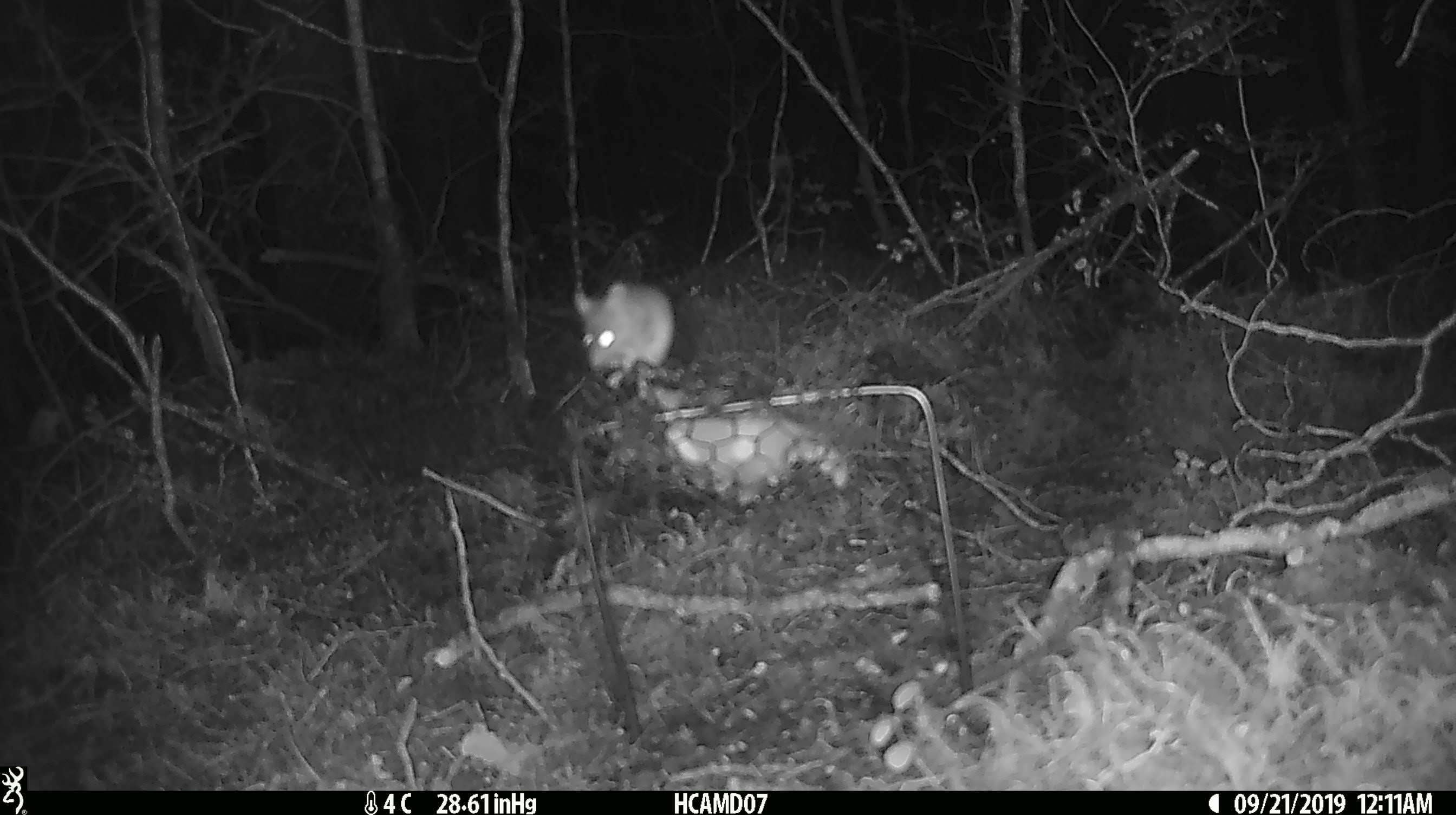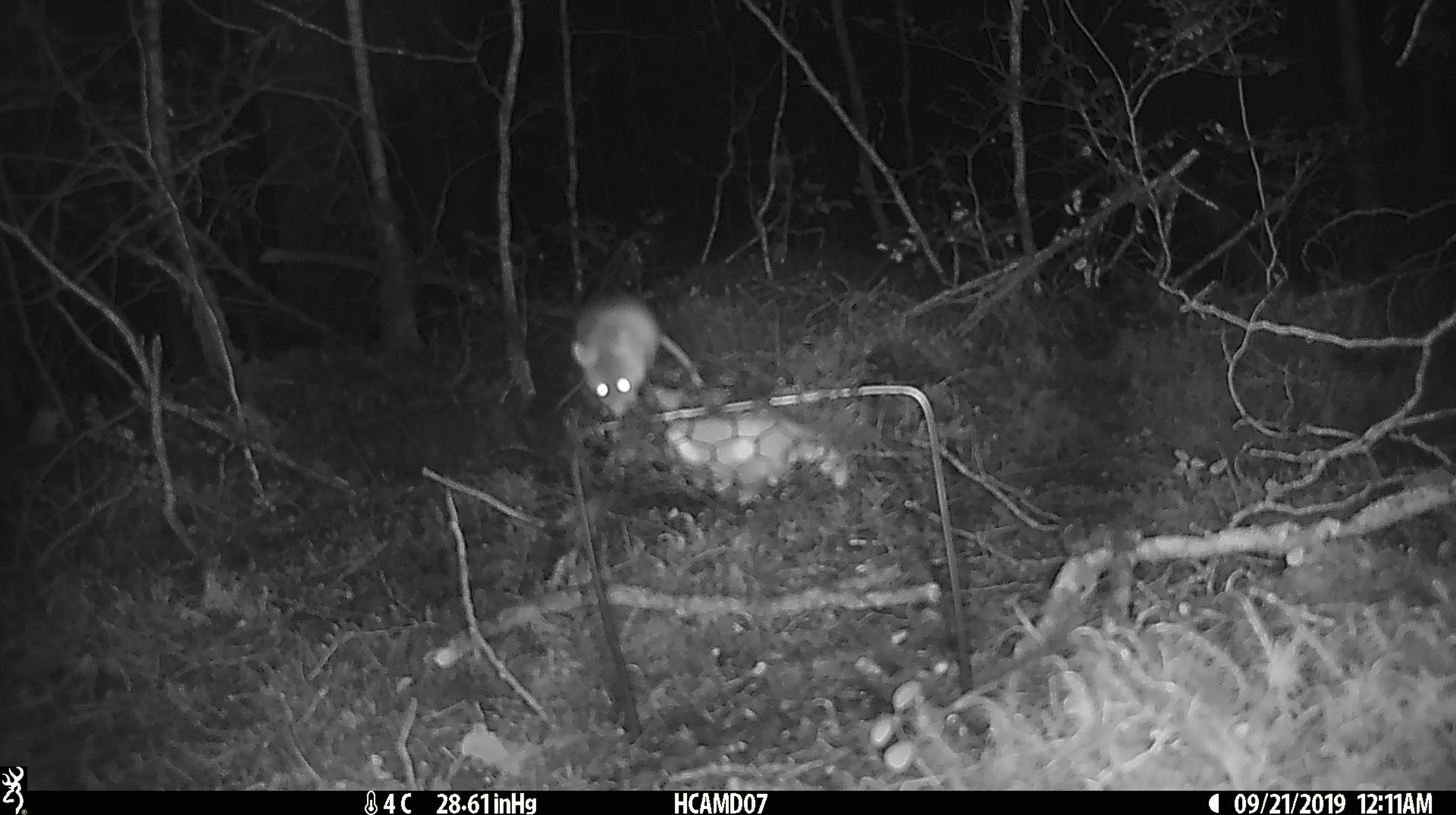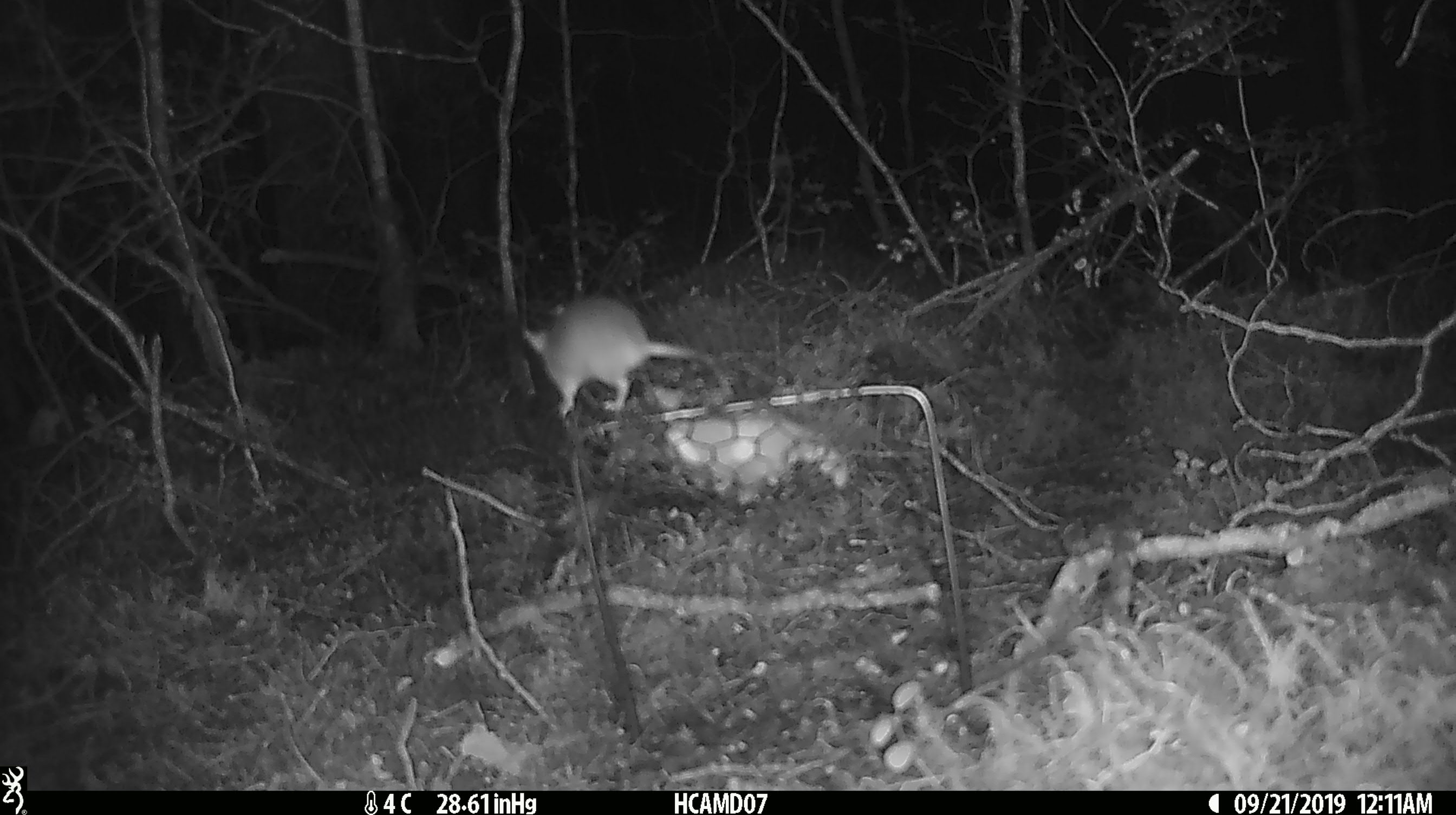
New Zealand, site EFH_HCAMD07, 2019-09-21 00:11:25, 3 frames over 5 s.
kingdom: Animalia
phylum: Chordata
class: Mammalia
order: Rodentia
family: Muridae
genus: Mus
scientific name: Mus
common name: mouse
Mouse (Mus).